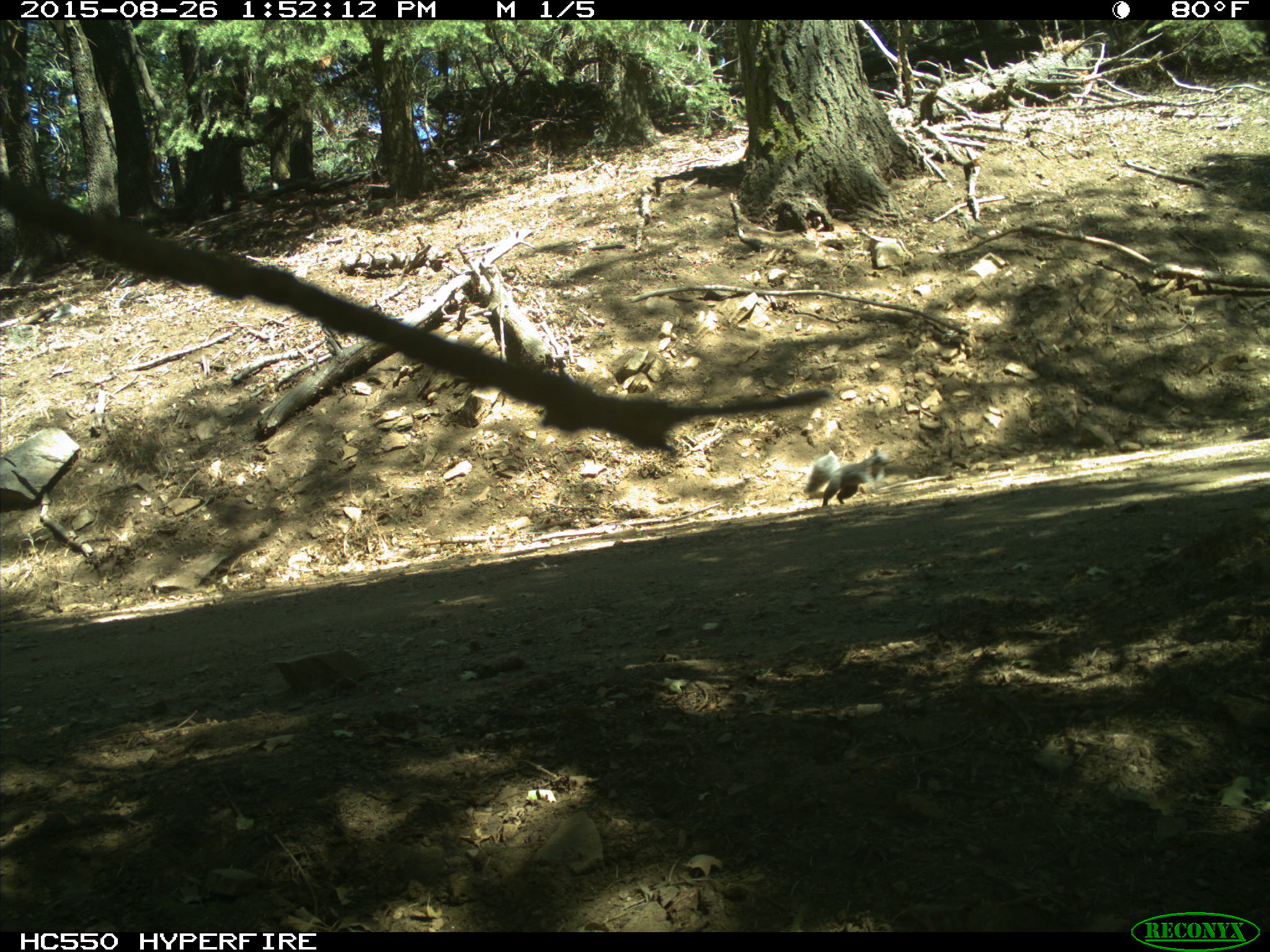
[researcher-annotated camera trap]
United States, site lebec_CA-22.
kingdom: Animalia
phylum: Chordata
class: Mammalia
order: Rodentia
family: Sciuridae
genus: Sciurus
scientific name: Sciurus carolinensis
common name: eastern gray squirrel